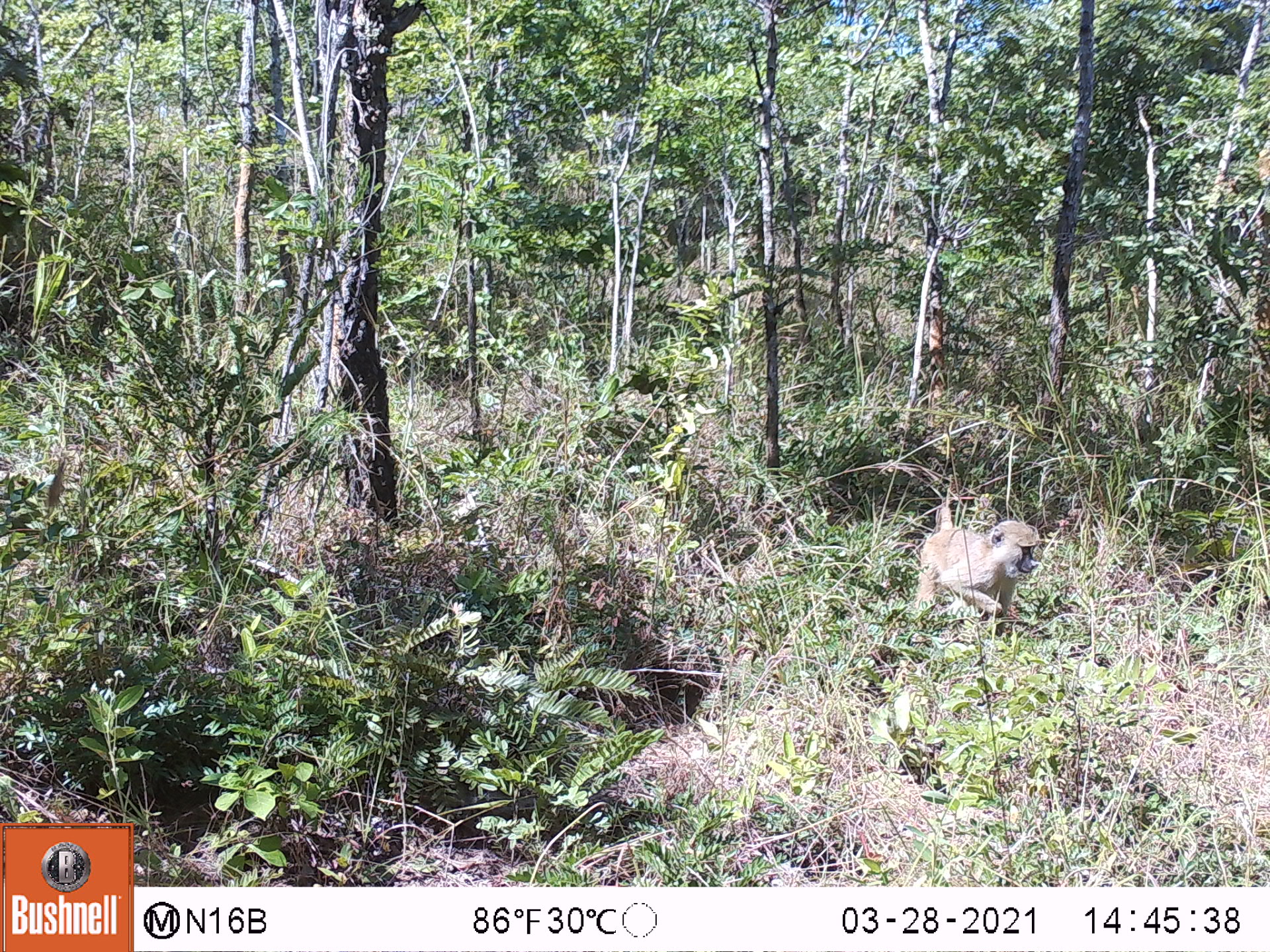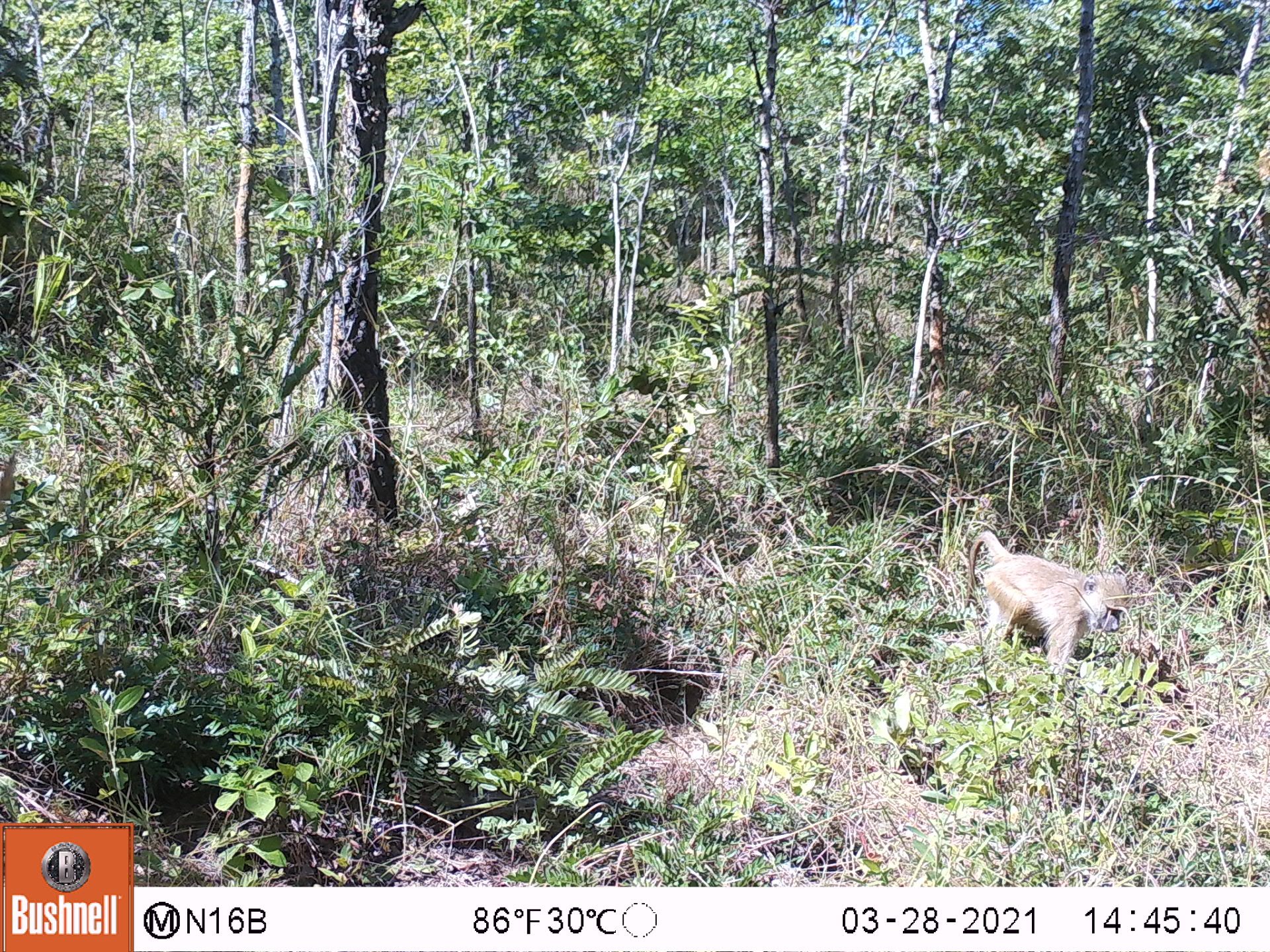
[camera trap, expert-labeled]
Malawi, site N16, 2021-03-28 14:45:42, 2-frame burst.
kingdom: Animalia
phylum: Chordata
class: Mammalia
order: Primates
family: Cercopithecidae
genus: Papio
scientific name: Papio cynocephalus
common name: yellow baboon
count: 1